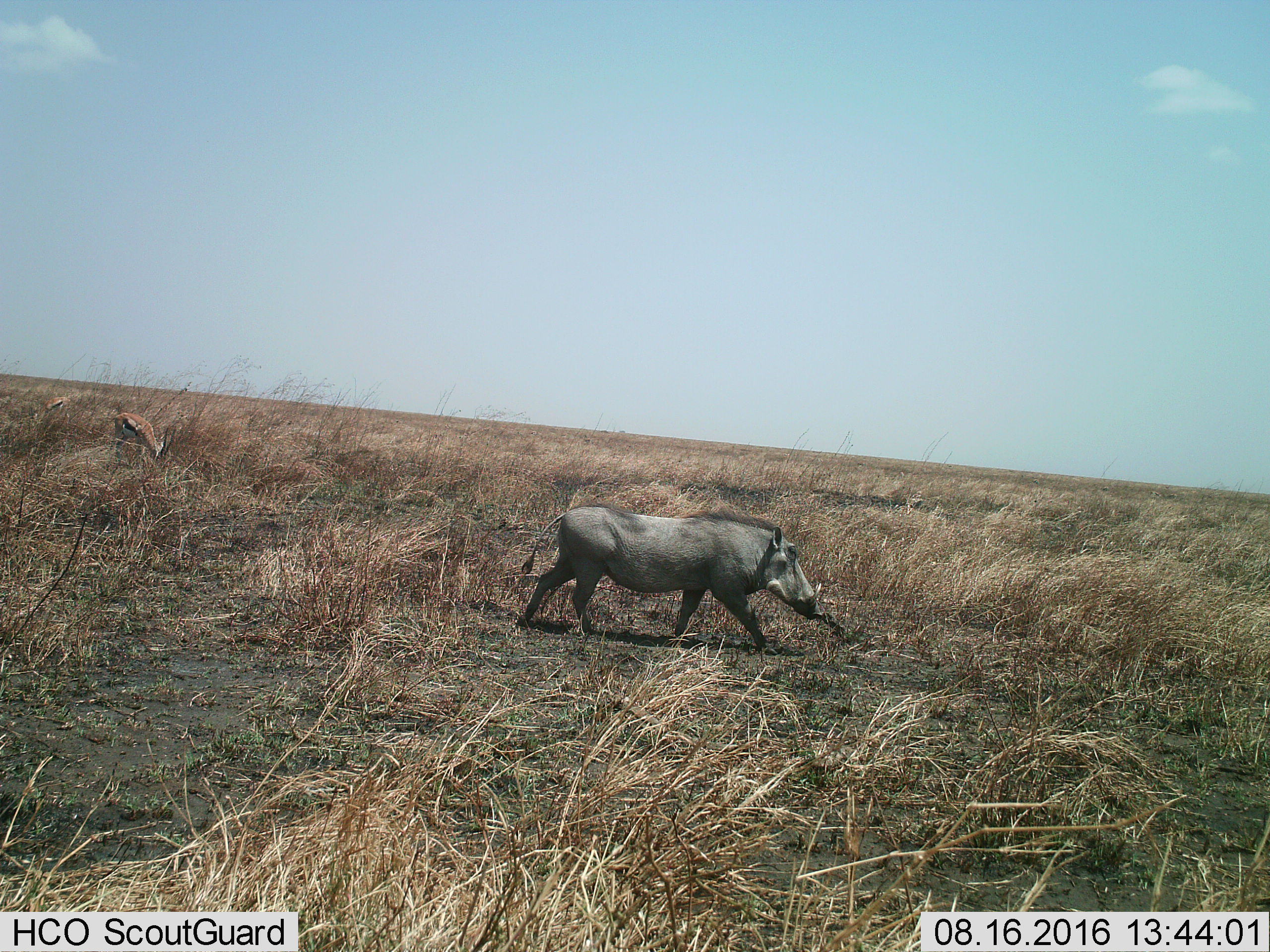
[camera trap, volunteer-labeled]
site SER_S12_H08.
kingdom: Animalia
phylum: Chordata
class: Mammalia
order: Artiodactyla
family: Suidae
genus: Phacochoerus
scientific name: Phacochoerus africanus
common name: warthog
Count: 1.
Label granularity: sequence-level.